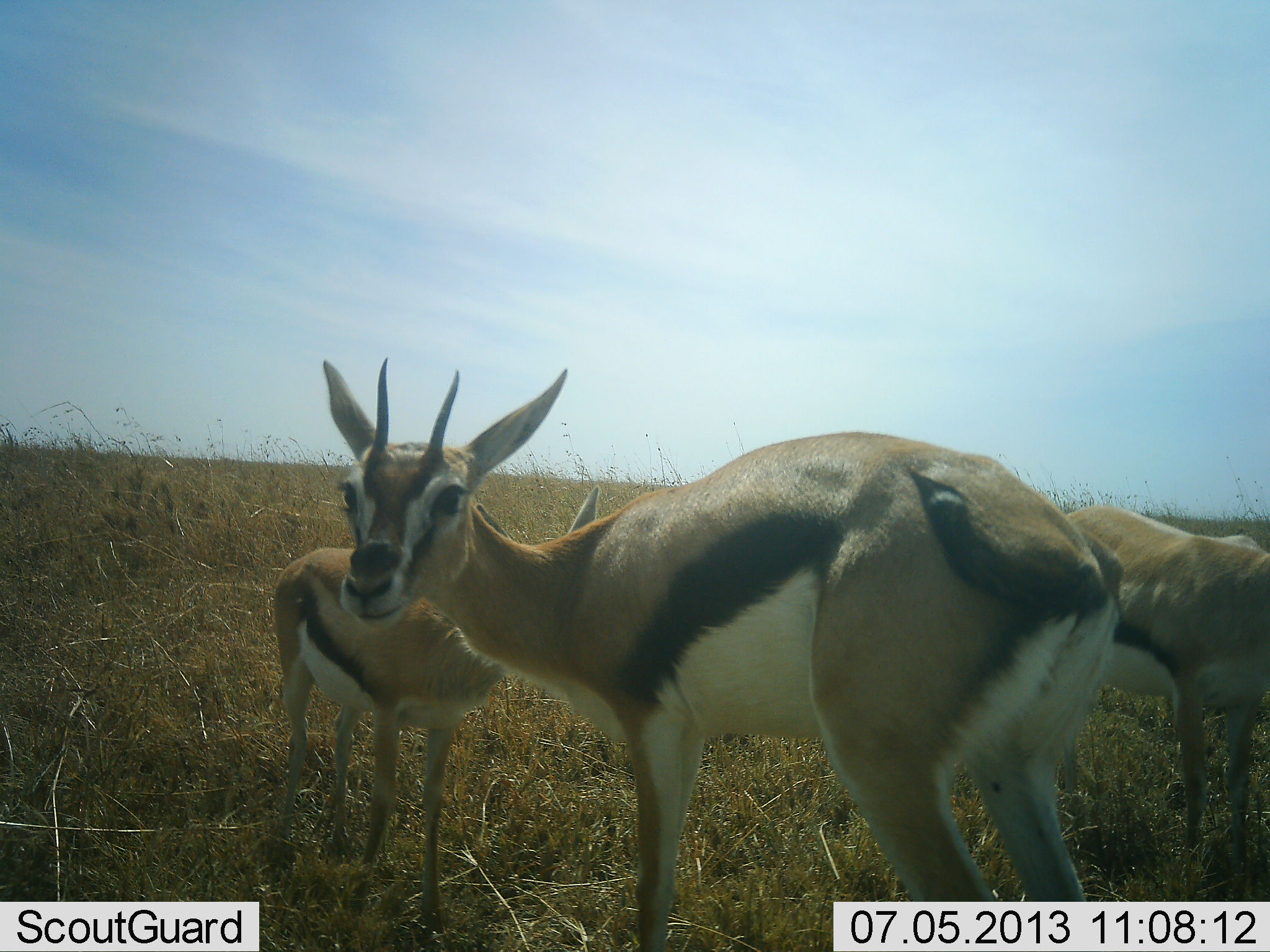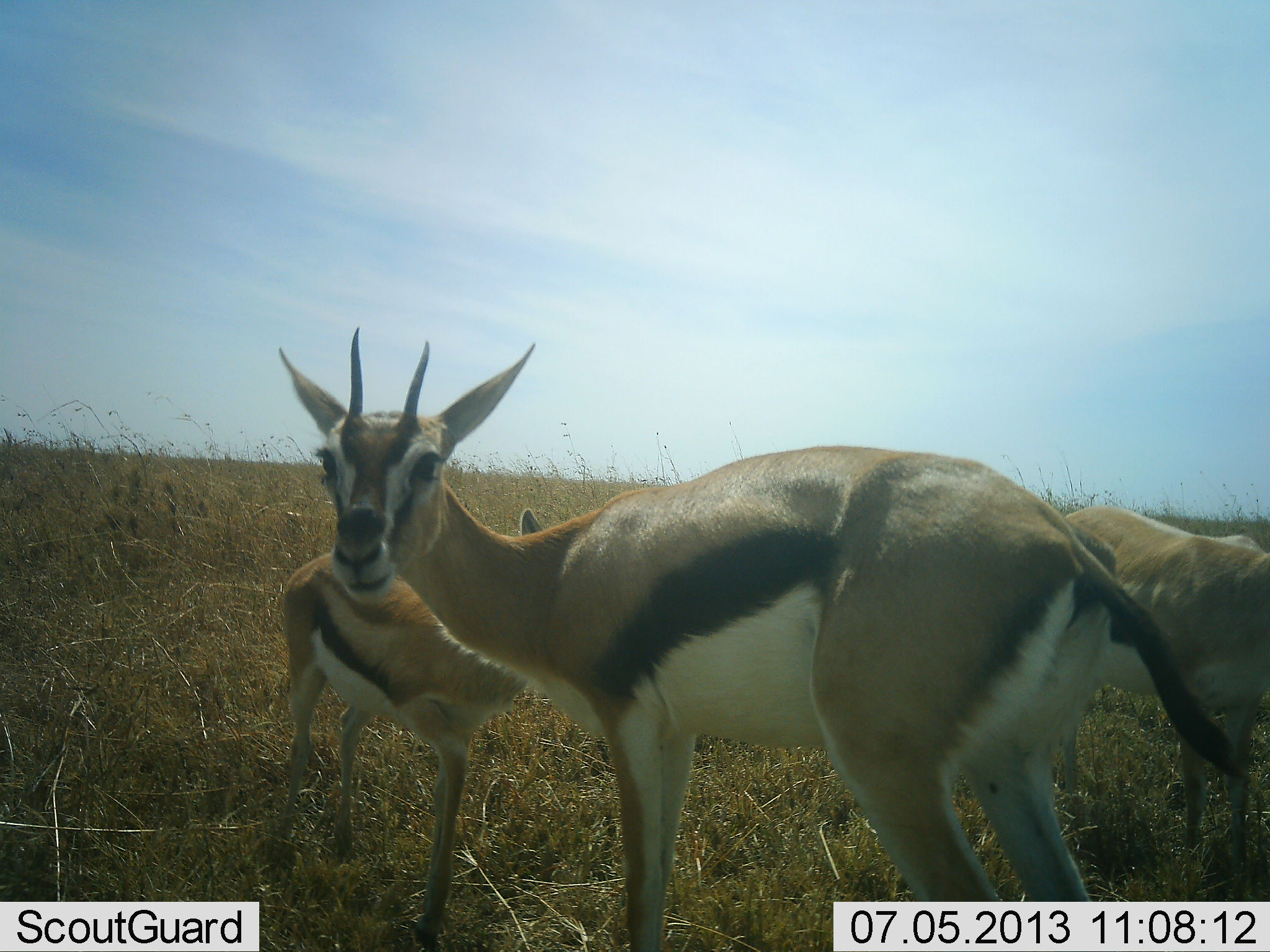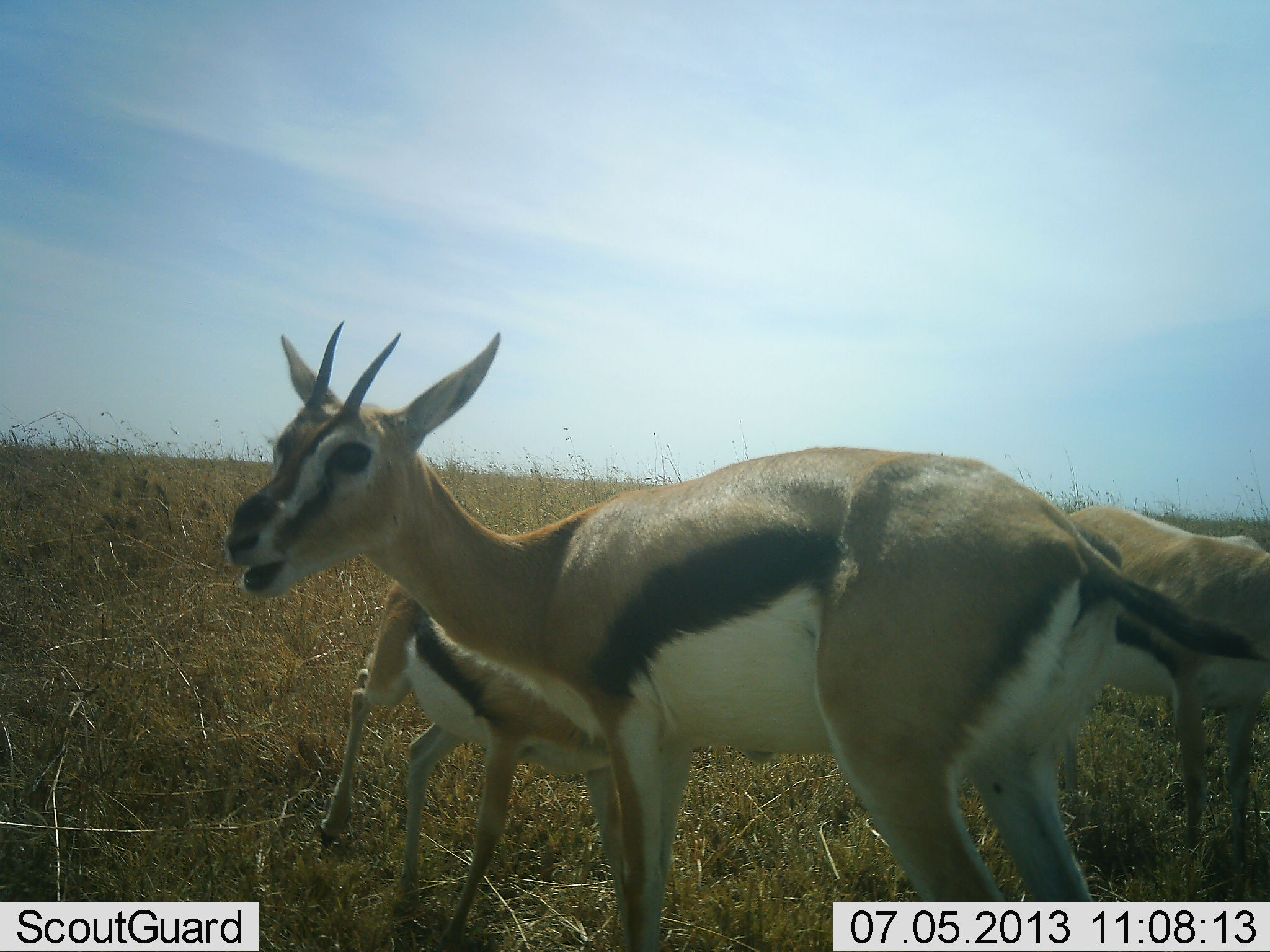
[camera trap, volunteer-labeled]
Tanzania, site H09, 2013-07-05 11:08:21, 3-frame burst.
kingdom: Animalia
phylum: Chordata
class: Mammalia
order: Artiodactyla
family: Bovidae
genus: Eudorcas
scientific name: Eudorcas thomsonii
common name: thomson's gazelle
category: gazellethomsons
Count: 3.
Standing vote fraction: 91%.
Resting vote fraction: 0%.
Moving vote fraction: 14%.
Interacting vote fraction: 9%.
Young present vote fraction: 18%.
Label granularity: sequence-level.